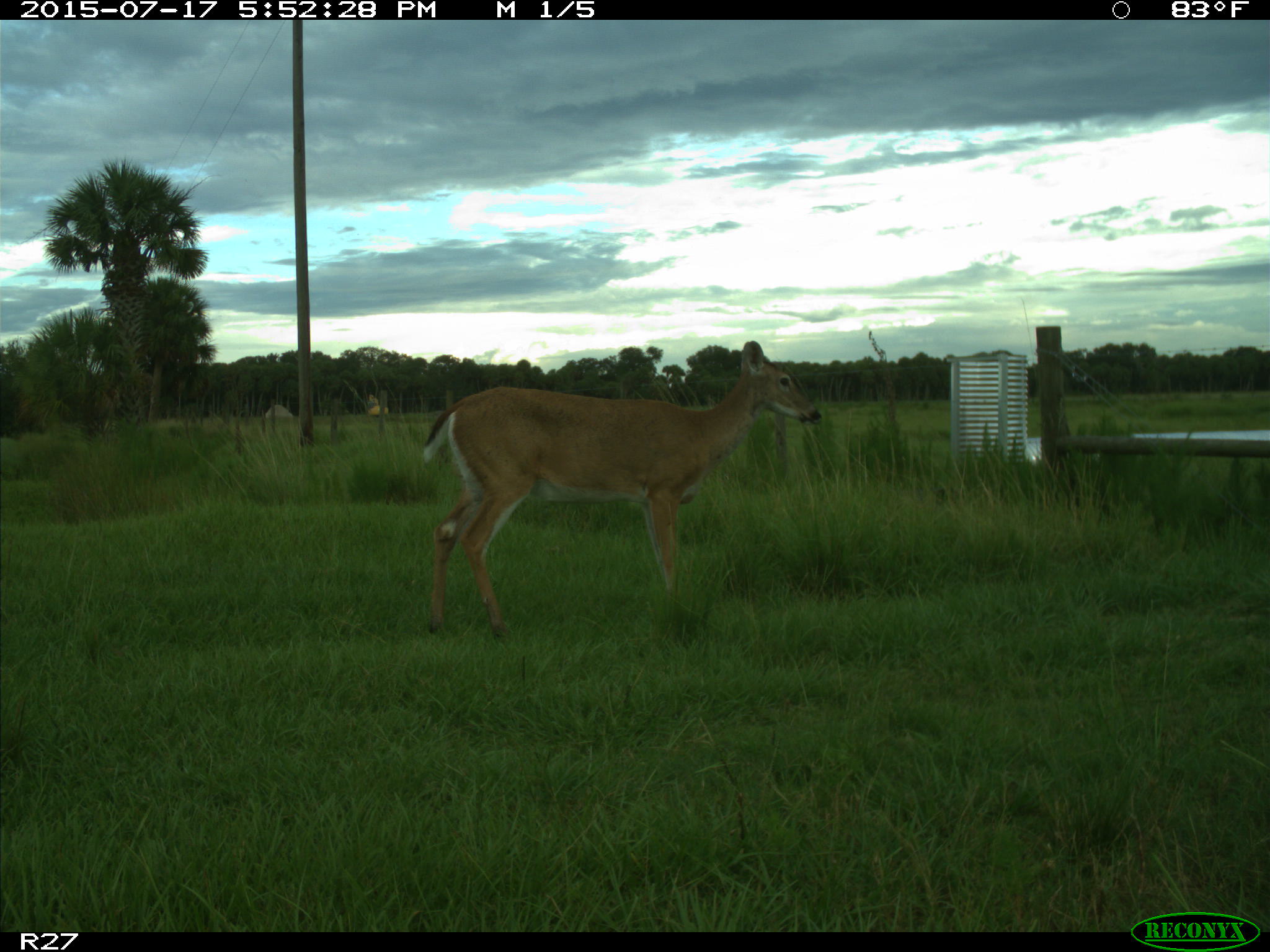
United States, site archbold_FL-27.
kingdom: Animalia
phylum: Chordata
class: Mammalia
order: Artiodactyla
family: Cervidae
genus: Odocoileus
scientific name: Odocoileus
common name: deer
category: unidentified deer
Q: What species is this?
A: Unidentified deer (deer) (Odocoileus).